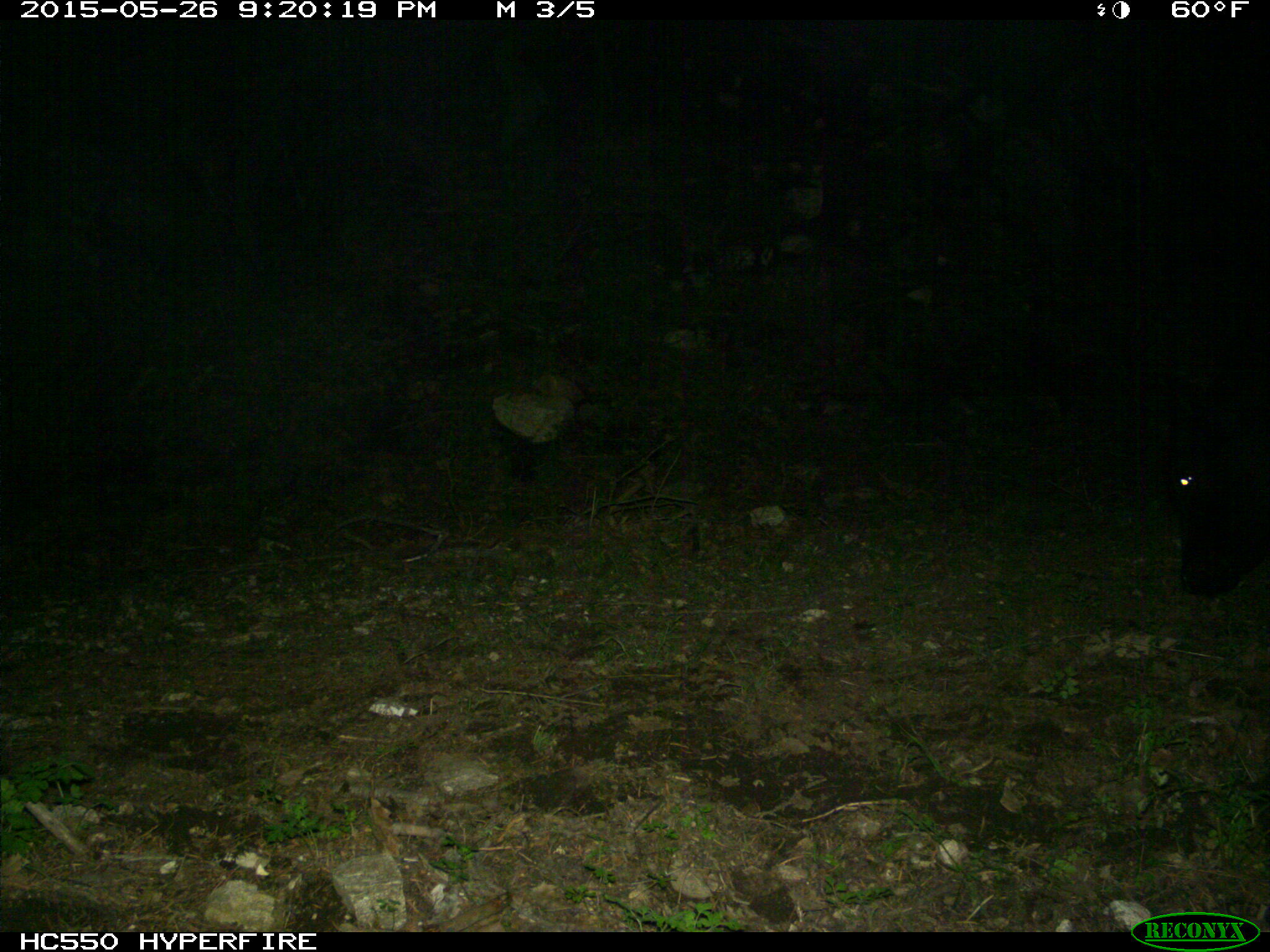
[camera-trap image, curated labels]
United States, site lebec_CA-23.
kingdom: Animalia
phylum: Chordata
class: Mammalia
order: Artiodactyla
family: Bovidae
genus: Bos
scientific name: Bos taurus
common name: domestic cow